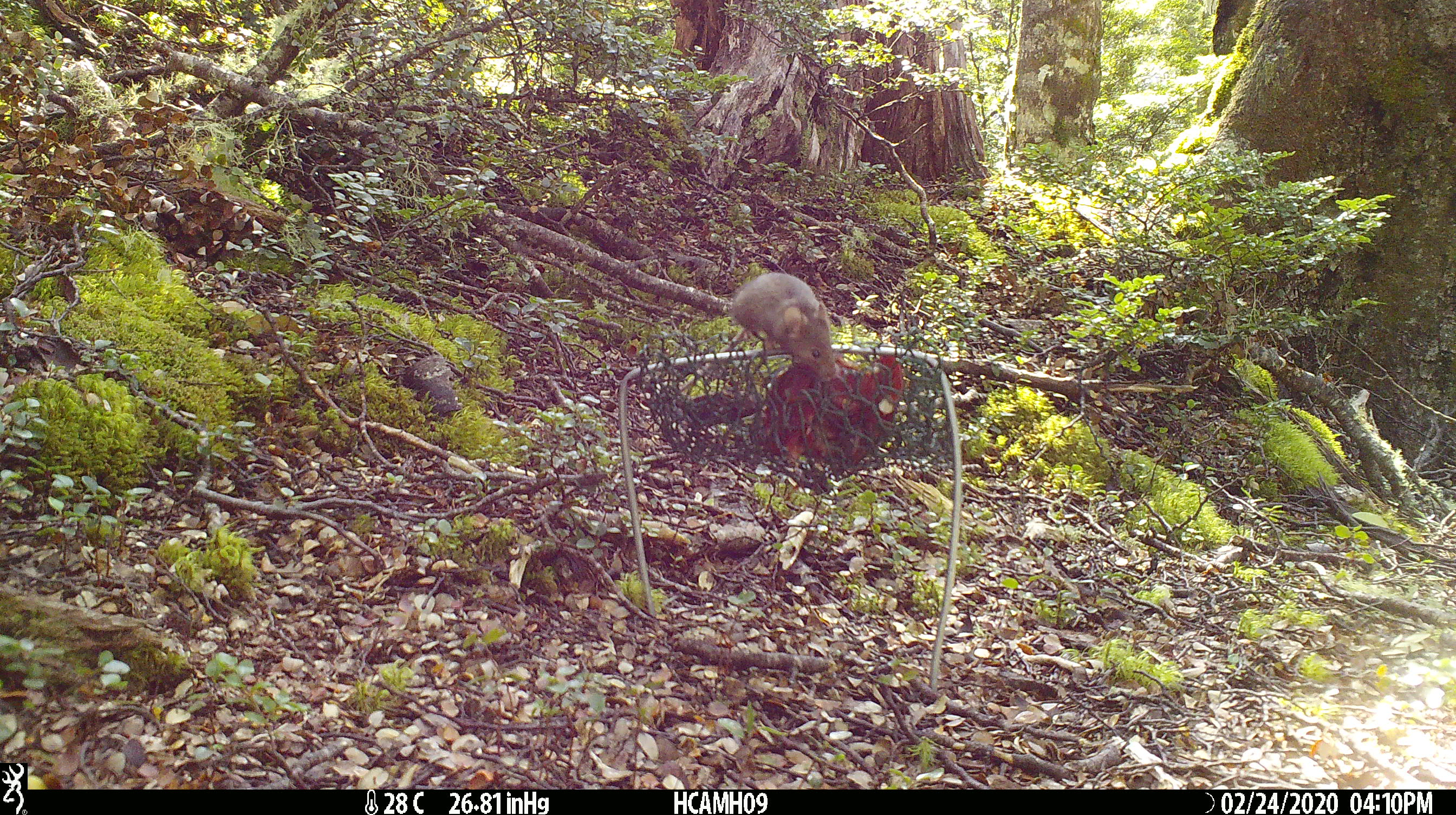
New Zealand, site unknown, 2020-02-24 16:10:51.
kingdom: Animalia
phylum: Chordata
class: Mammalia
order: Rodentia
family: Muridae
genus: Mus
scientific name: Mus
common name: mouse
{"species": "mouse (Mus)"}